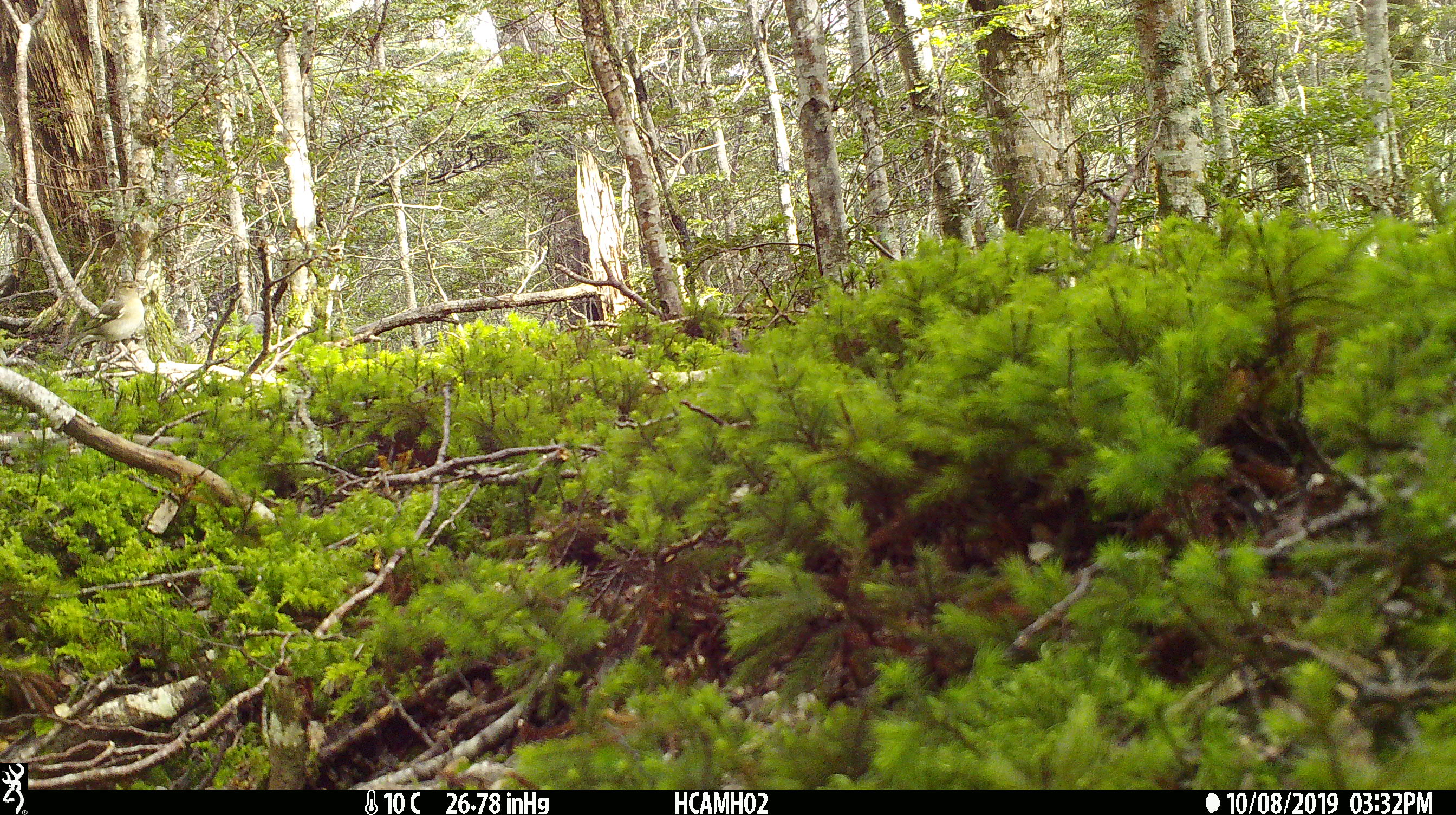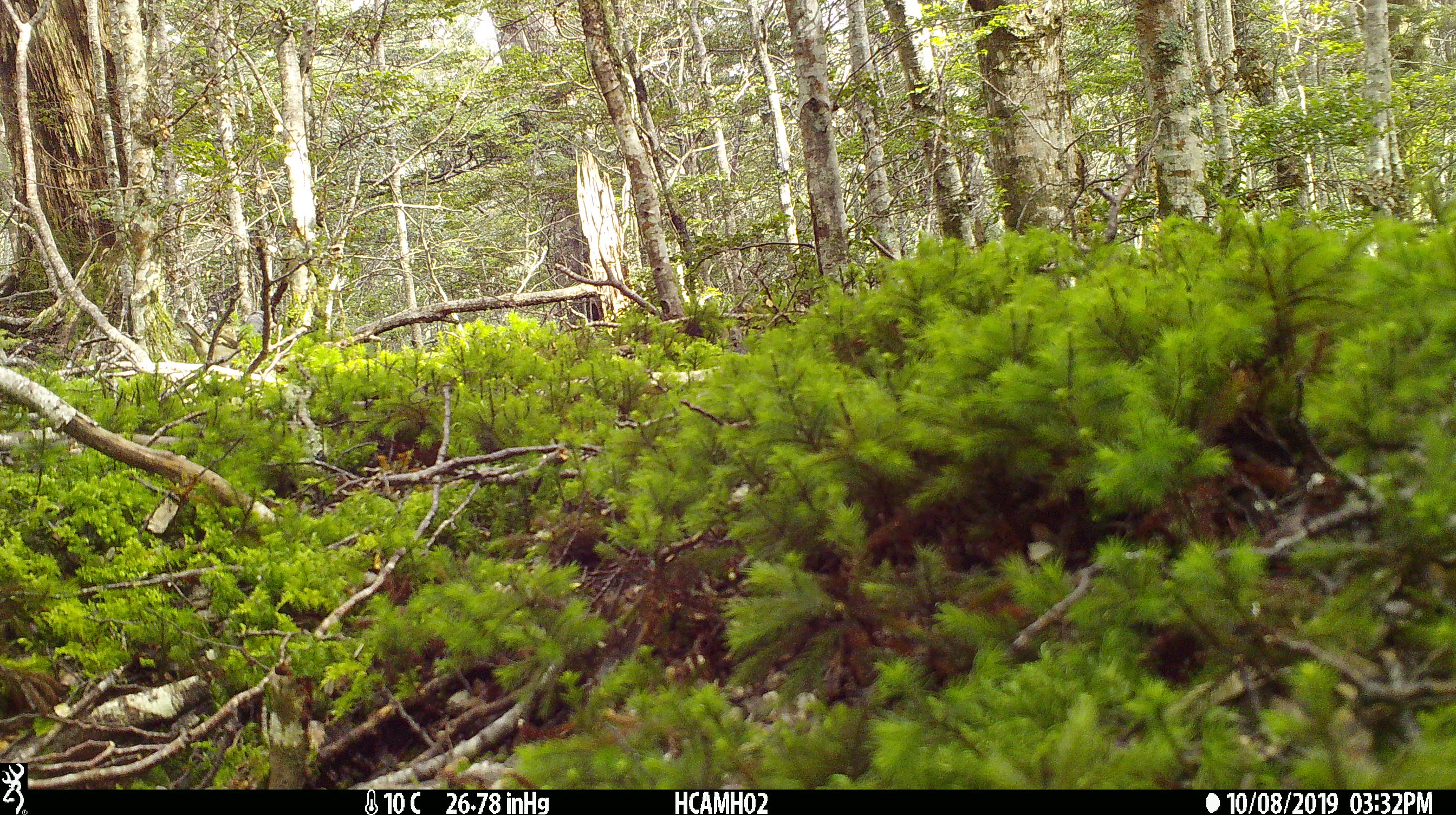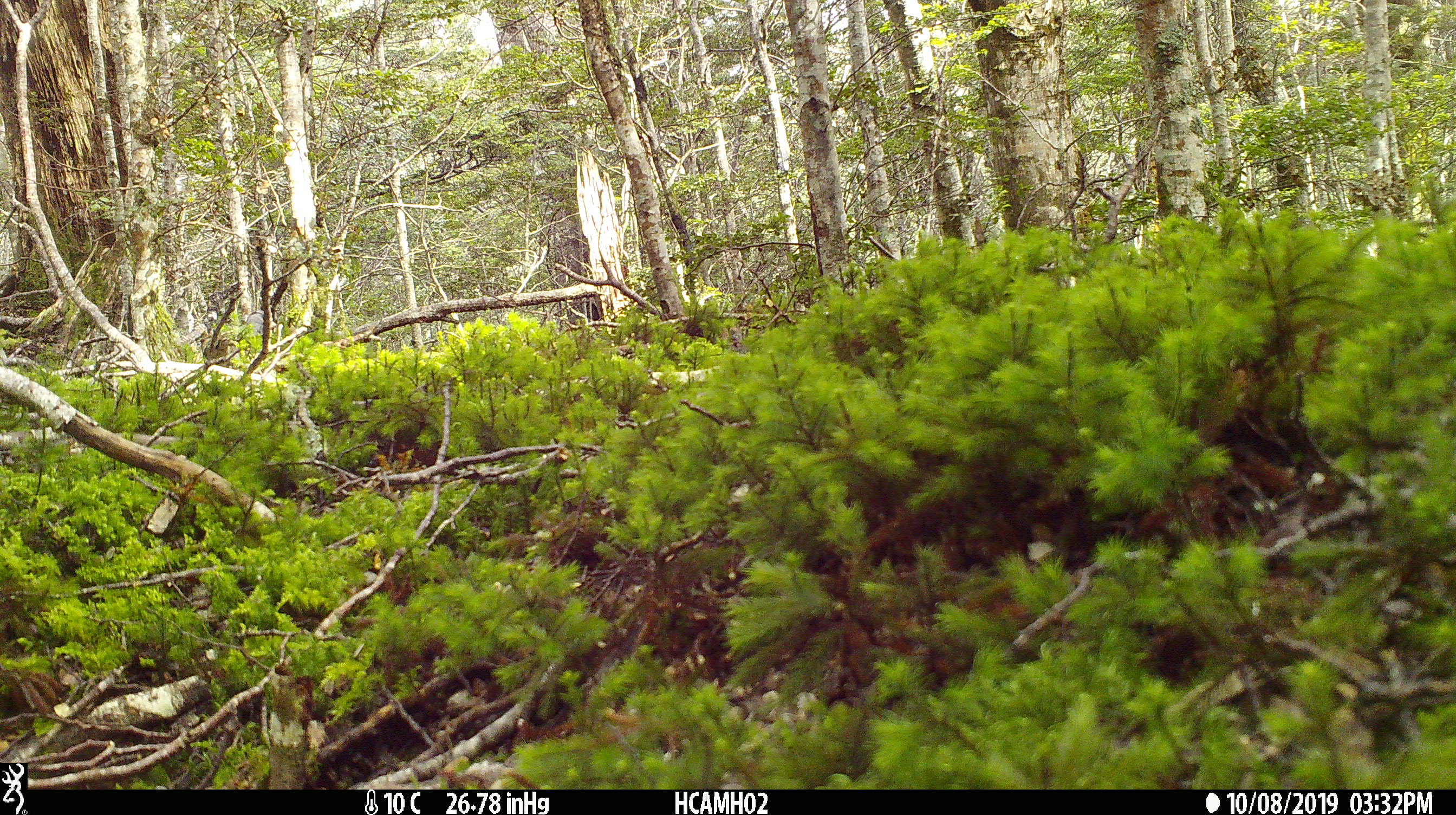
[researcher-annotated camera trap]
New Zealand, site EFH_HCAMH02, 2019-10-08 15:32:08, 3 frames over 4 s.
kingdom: Animalia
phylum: Chordata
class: Aves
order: Passeriformes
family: Fringillidae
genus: Fringilla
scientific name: Fringilla coelebs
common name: common chaffinch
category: chaffinch